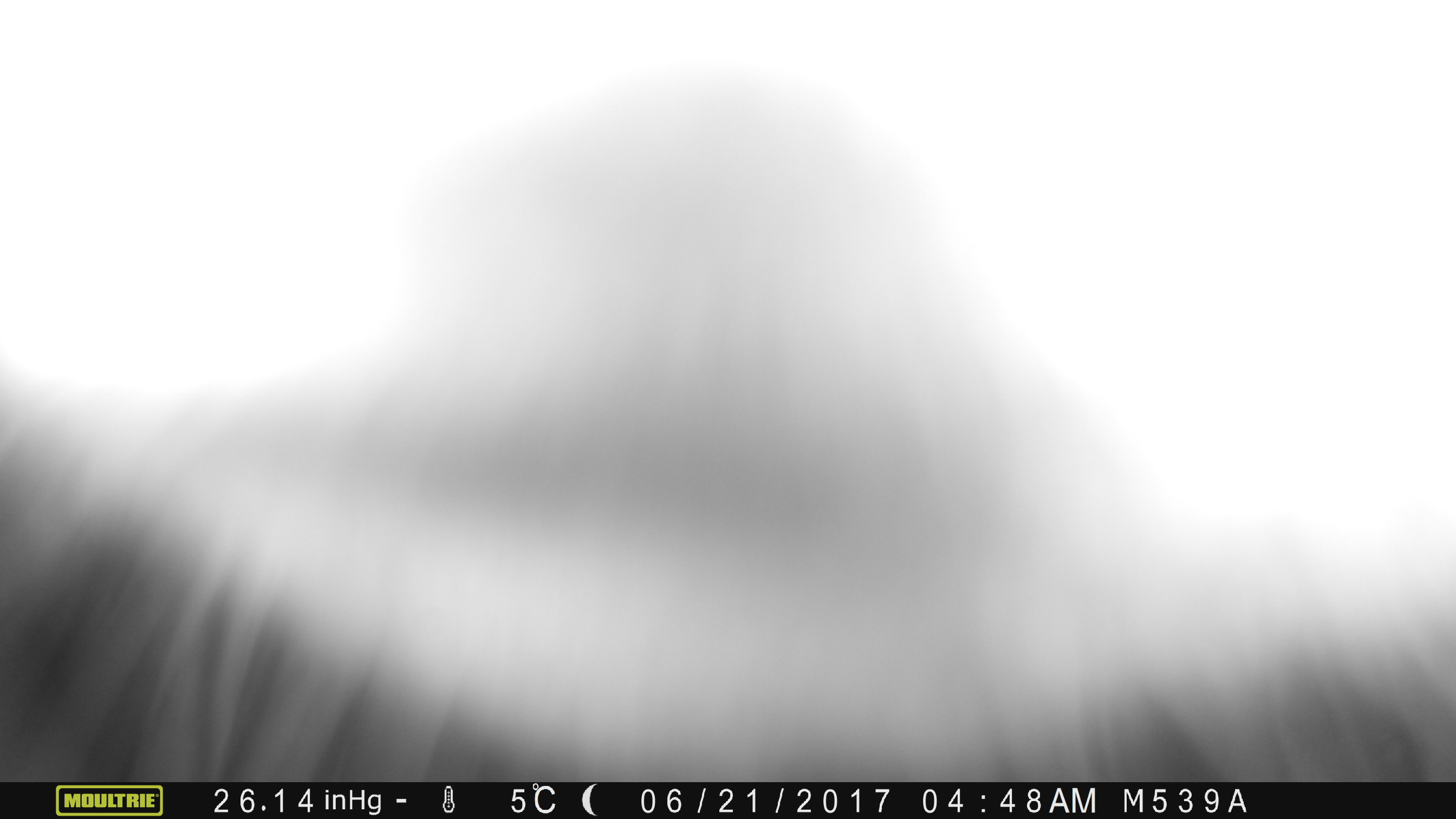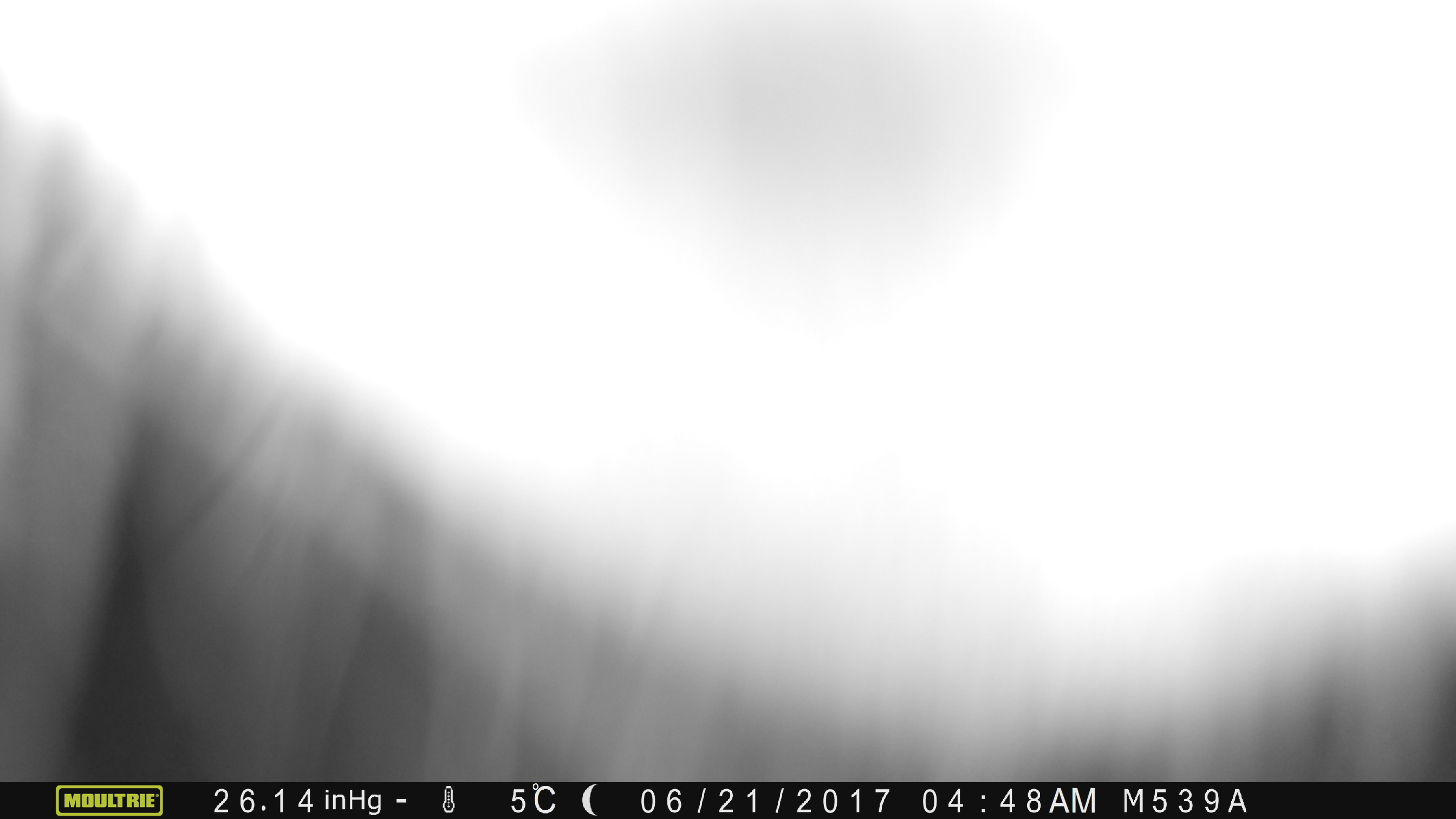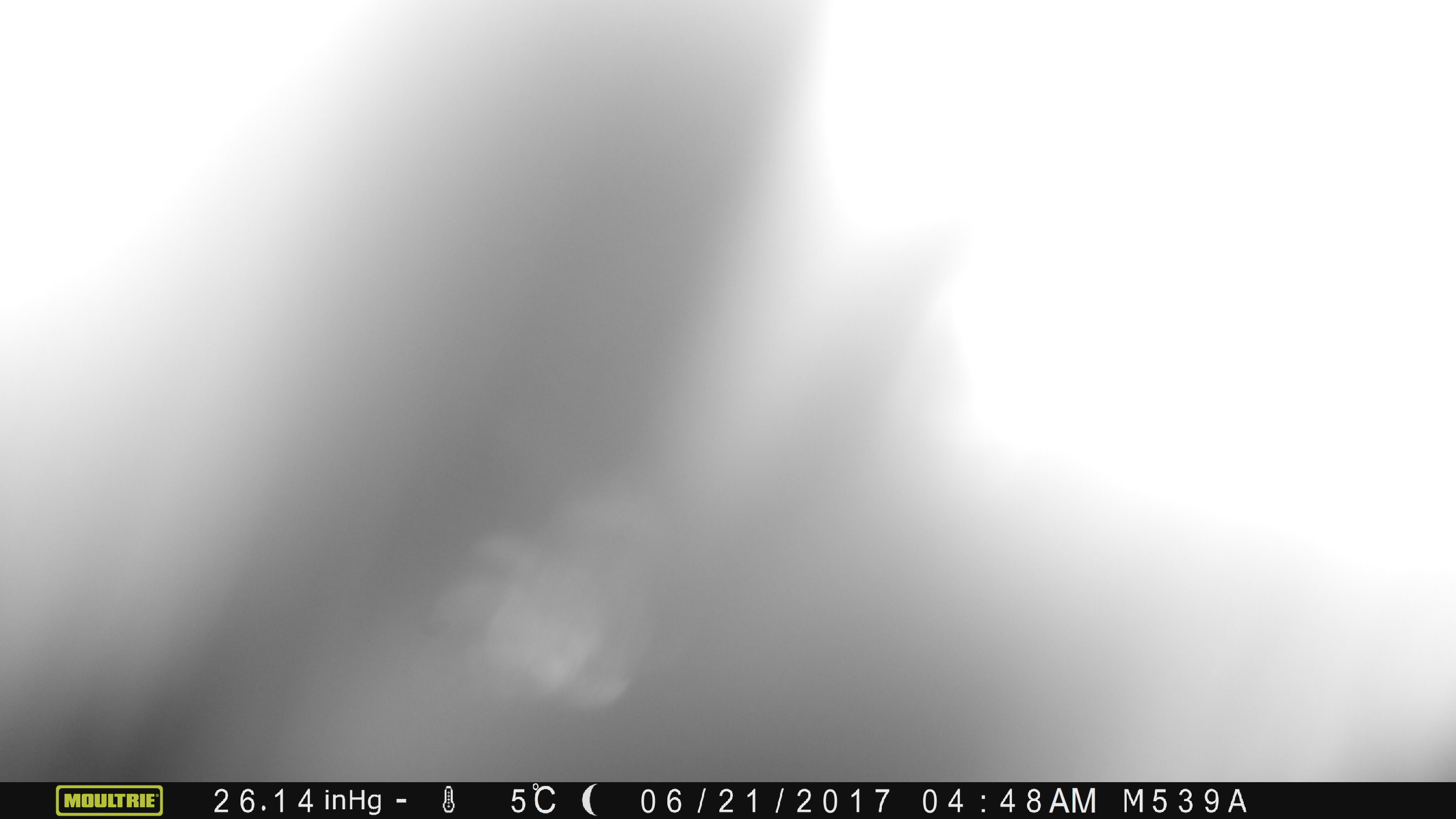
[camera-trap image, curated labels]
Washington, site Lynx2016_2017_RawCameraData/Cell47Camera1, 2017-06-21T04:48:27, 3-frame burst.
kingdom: Animalia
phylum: Chordata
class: Mammalia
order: Artiodactyla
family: Bovidae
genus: Bos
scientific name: Bos taurus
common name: domestic cattle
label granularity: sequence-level